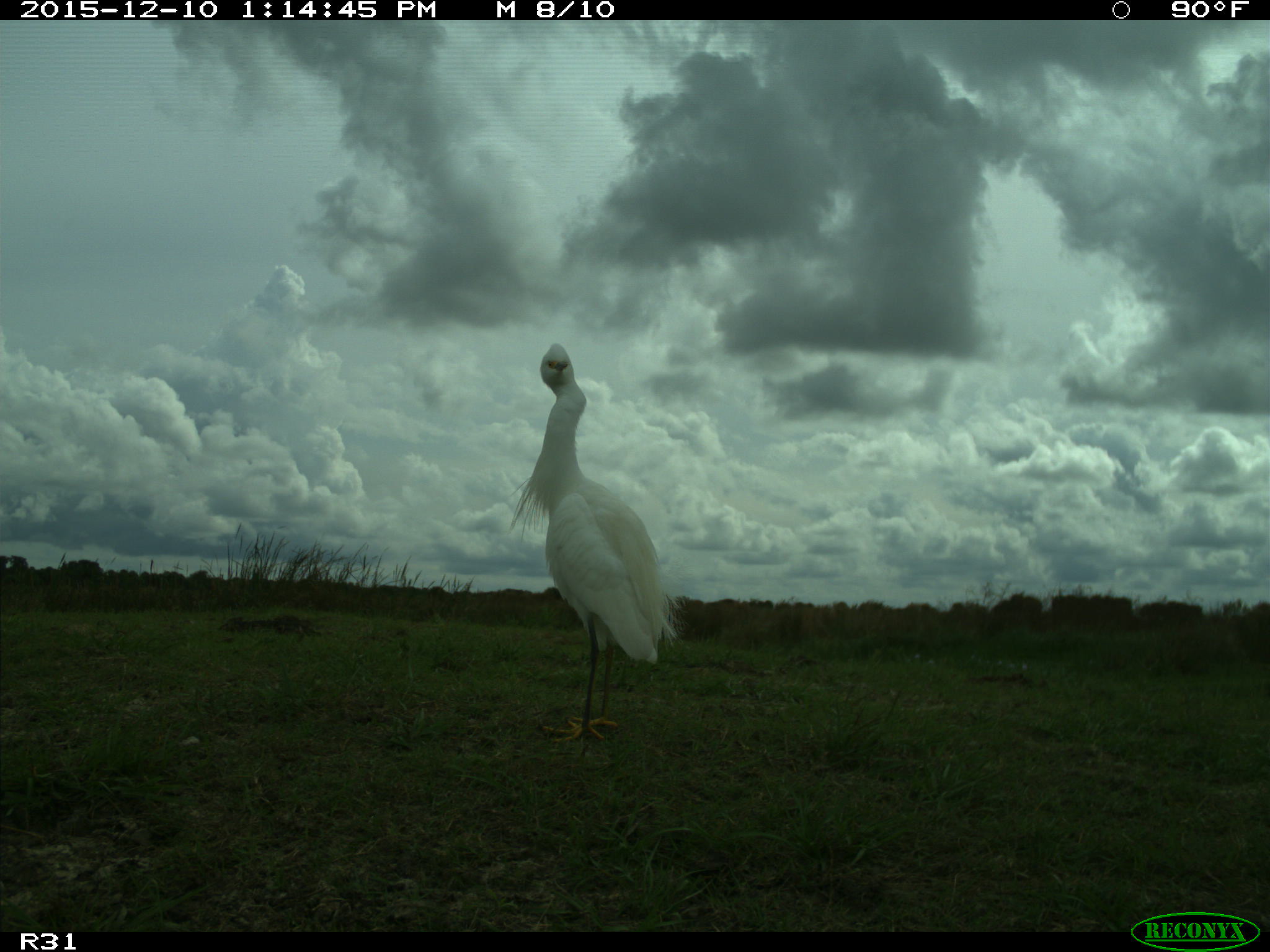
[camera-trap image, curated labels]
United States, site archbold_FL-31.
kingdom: Animalia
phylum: Chordata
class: Aves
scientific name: Aves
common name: birds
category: unidentified bird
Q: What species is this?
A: Unidentified bird (birds) (Aves).